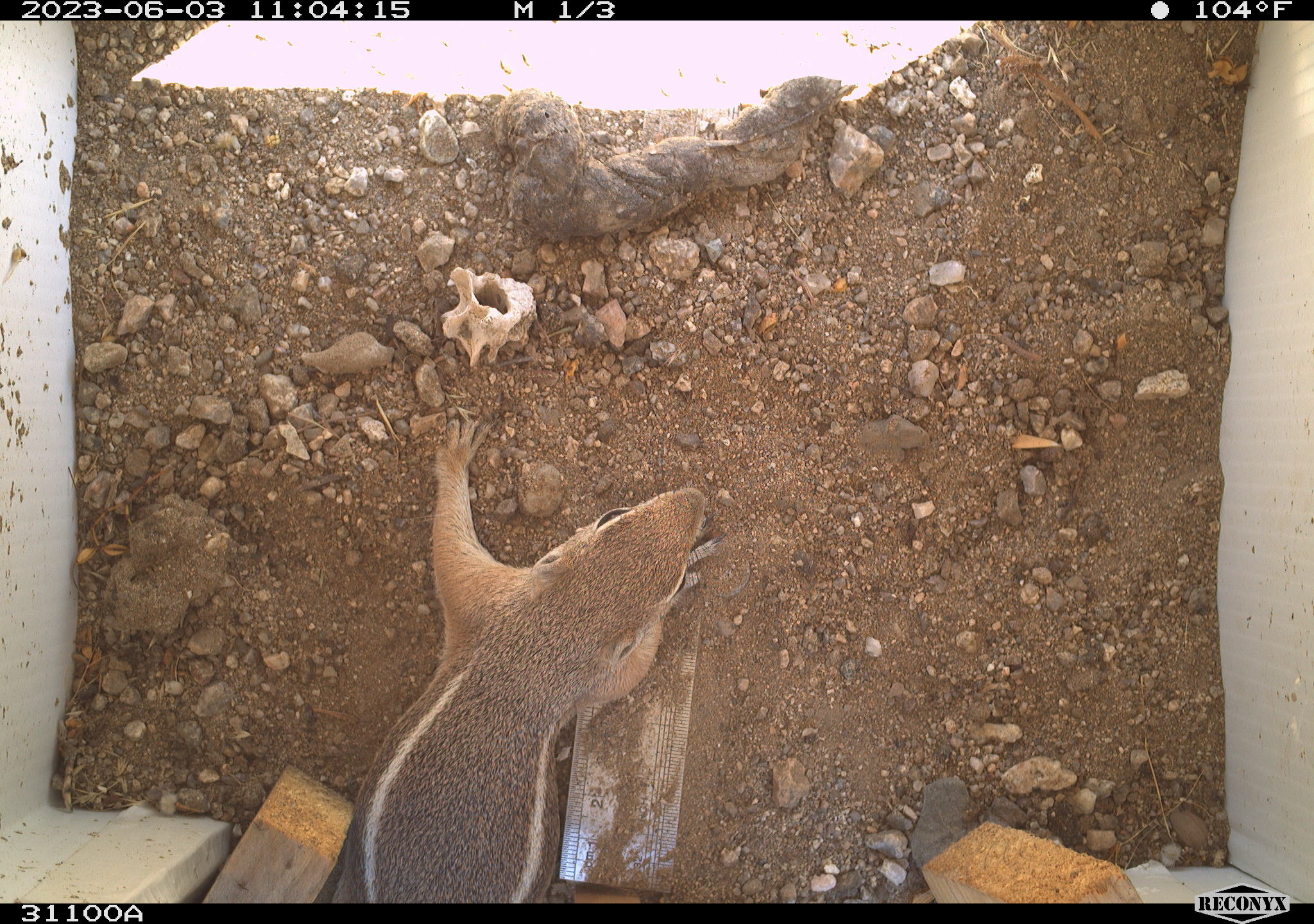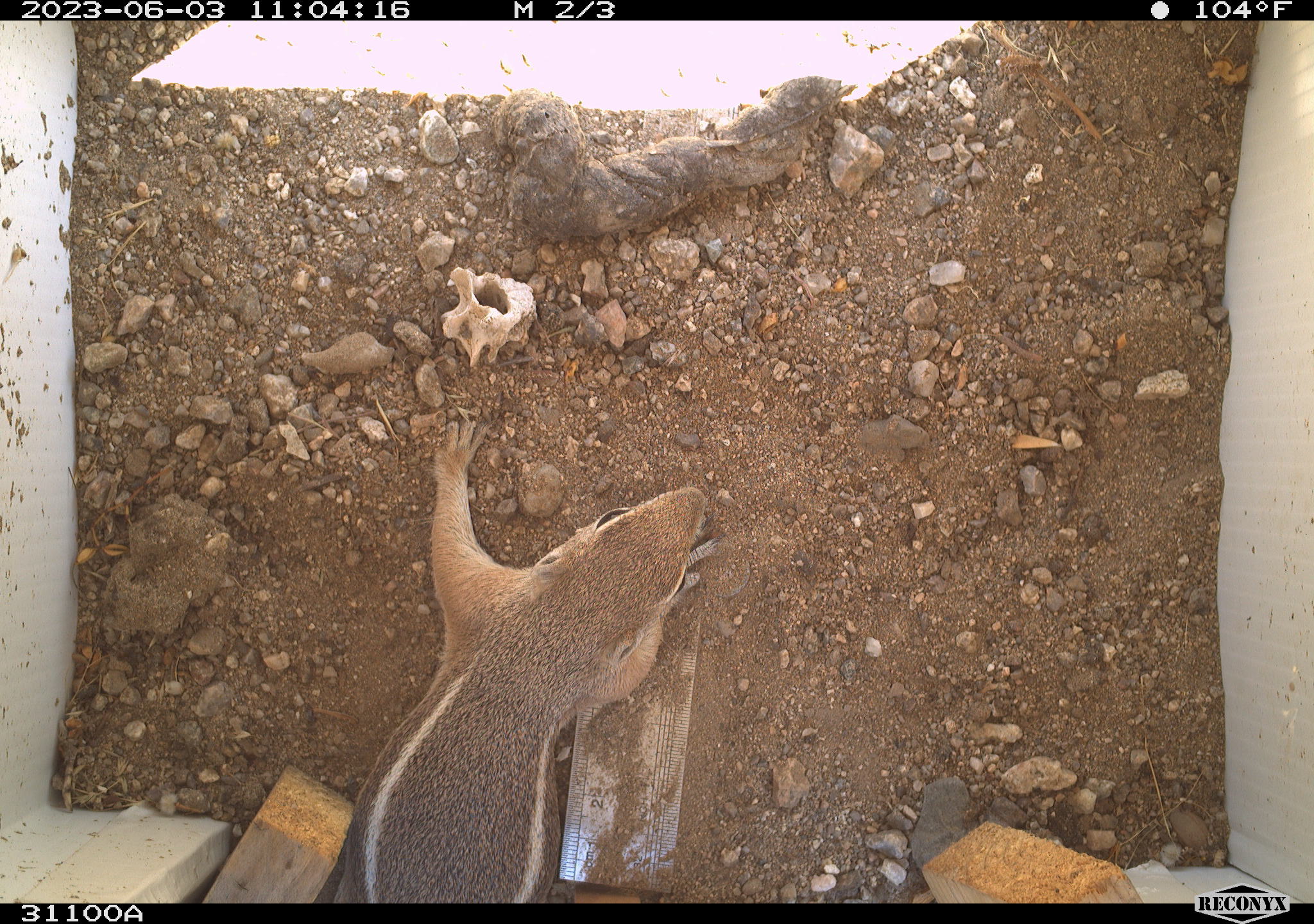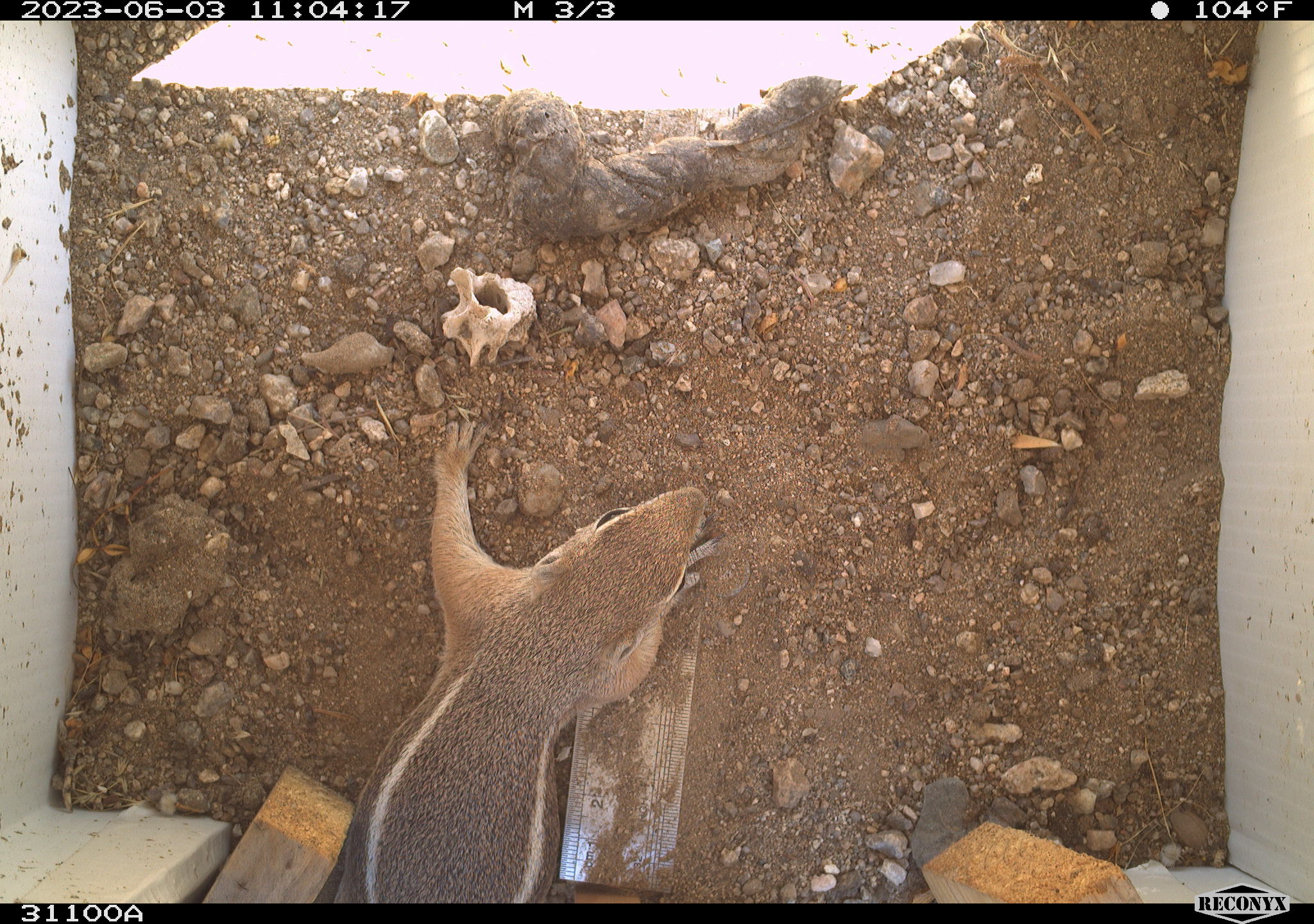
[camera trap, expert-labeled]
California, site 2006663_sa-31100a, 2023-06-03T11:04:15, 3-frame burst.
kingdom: Animalia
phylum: Chordata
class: Mammalia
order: Rodentia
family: Sciuridae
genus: Ammospermophilus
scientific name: Ammospermophilus leucurus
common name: white-tailed antelope squirrel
White-tailed antelope squirrel (Ammospermophilus leucurus).